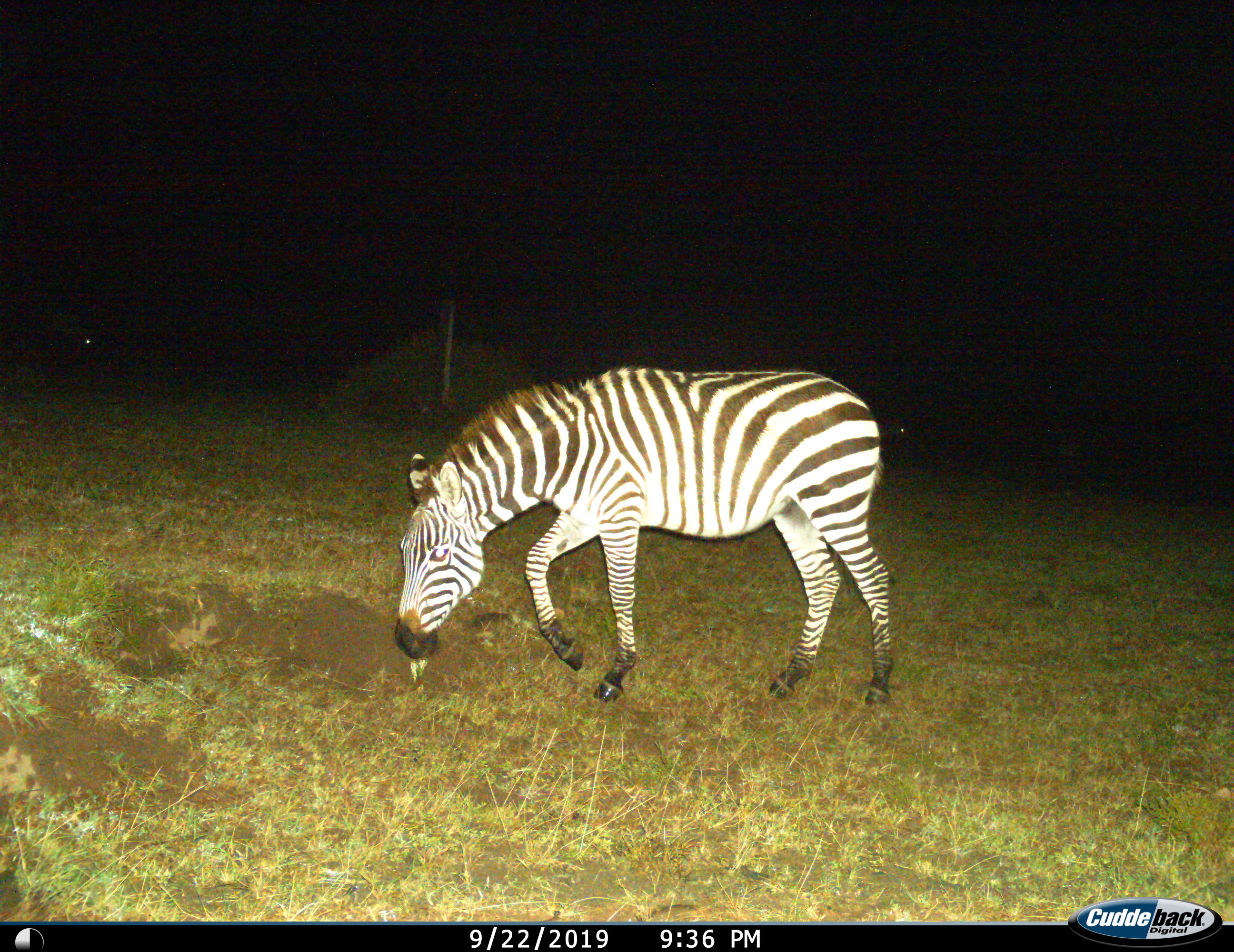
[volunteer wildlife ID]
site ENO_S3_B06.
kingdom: Animalia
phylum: Chordata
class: Mammalia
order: Perissodactyla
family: Equidae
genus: Equus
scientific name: Equus quagga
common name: plains zebra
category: zebraplains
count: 1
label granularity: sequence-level